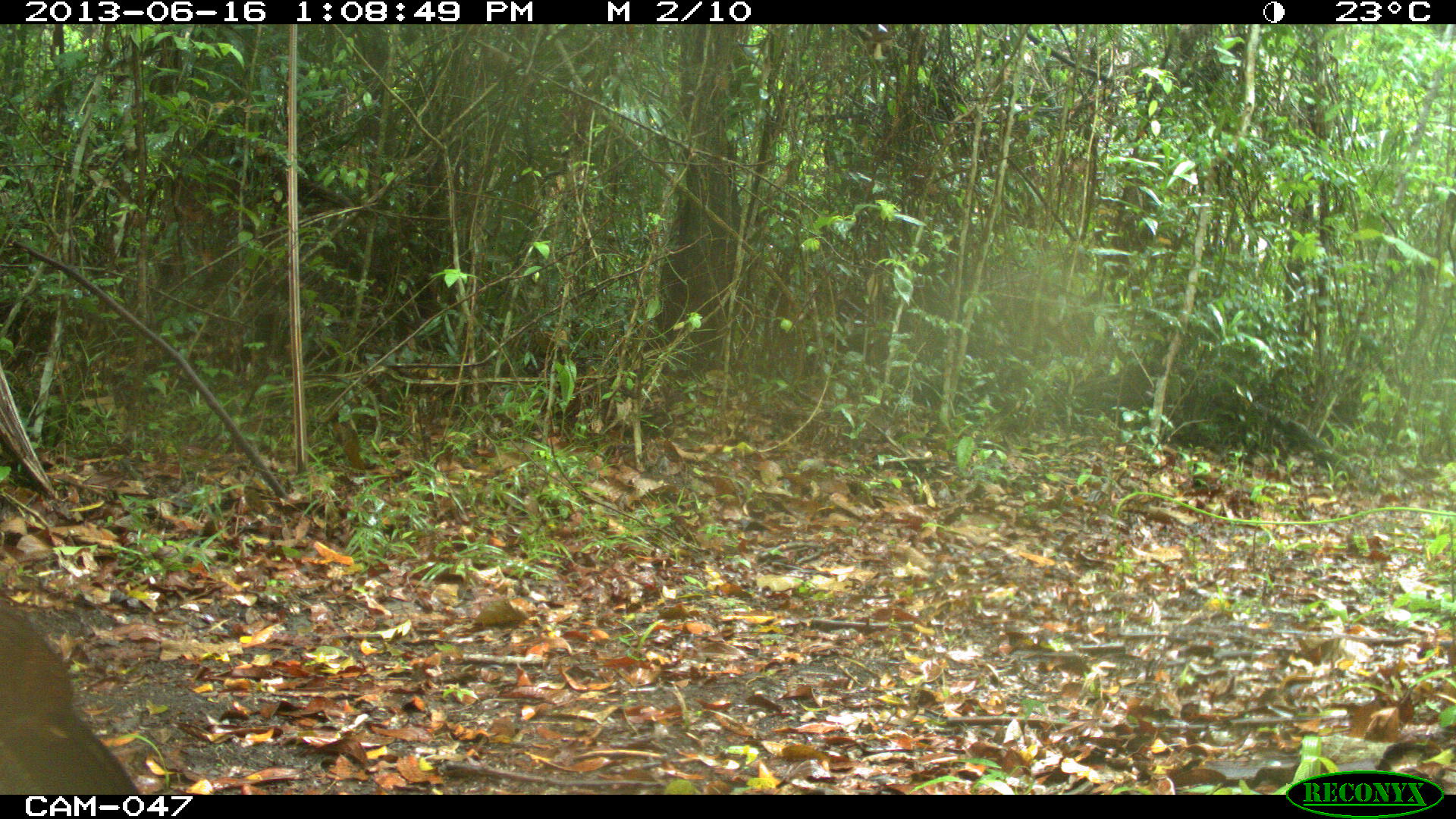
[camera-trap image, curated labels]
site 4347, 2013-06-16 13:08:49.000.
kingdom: Animalia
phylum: Chordata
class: Aves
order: Galliformes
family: Cracidae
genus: Crax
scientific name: Crax rubra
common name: great curassow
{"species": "Crax rubra (great curassow)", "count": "1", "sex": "female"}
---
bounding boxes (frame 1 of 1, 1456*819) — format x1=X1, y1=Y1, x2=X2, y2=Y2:
crax rubra: x1=0, y1=598, x2=140, y2=794